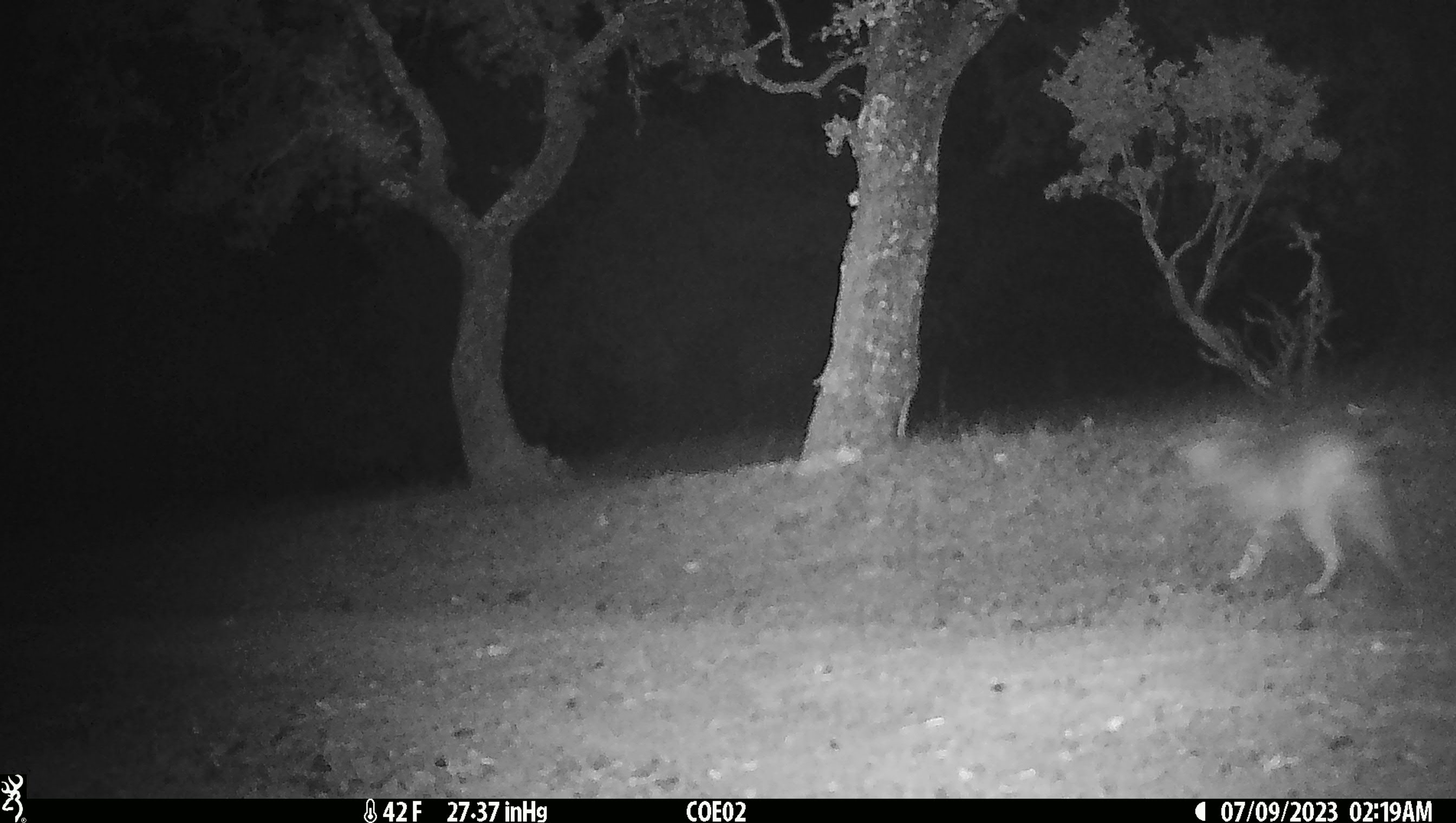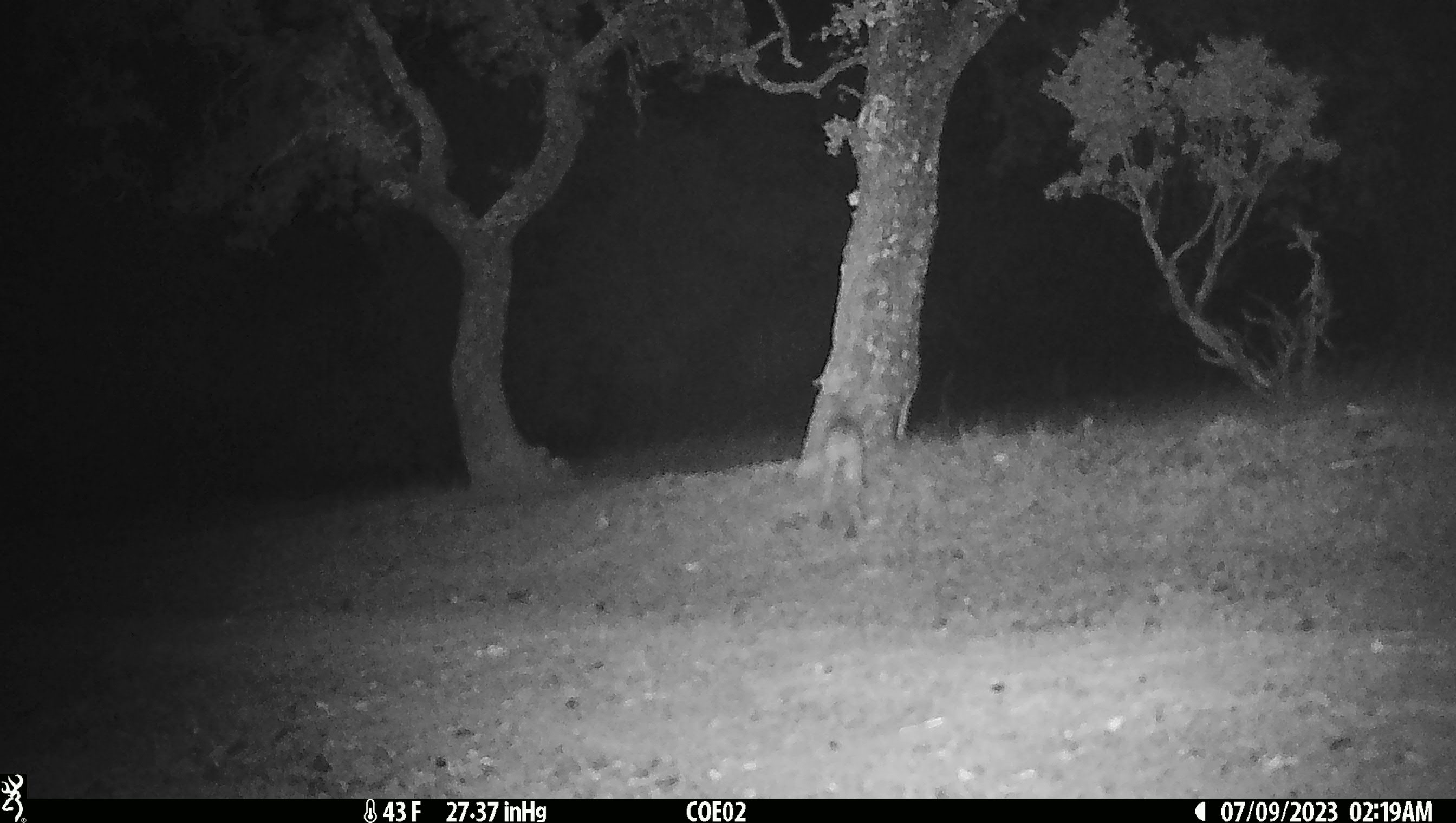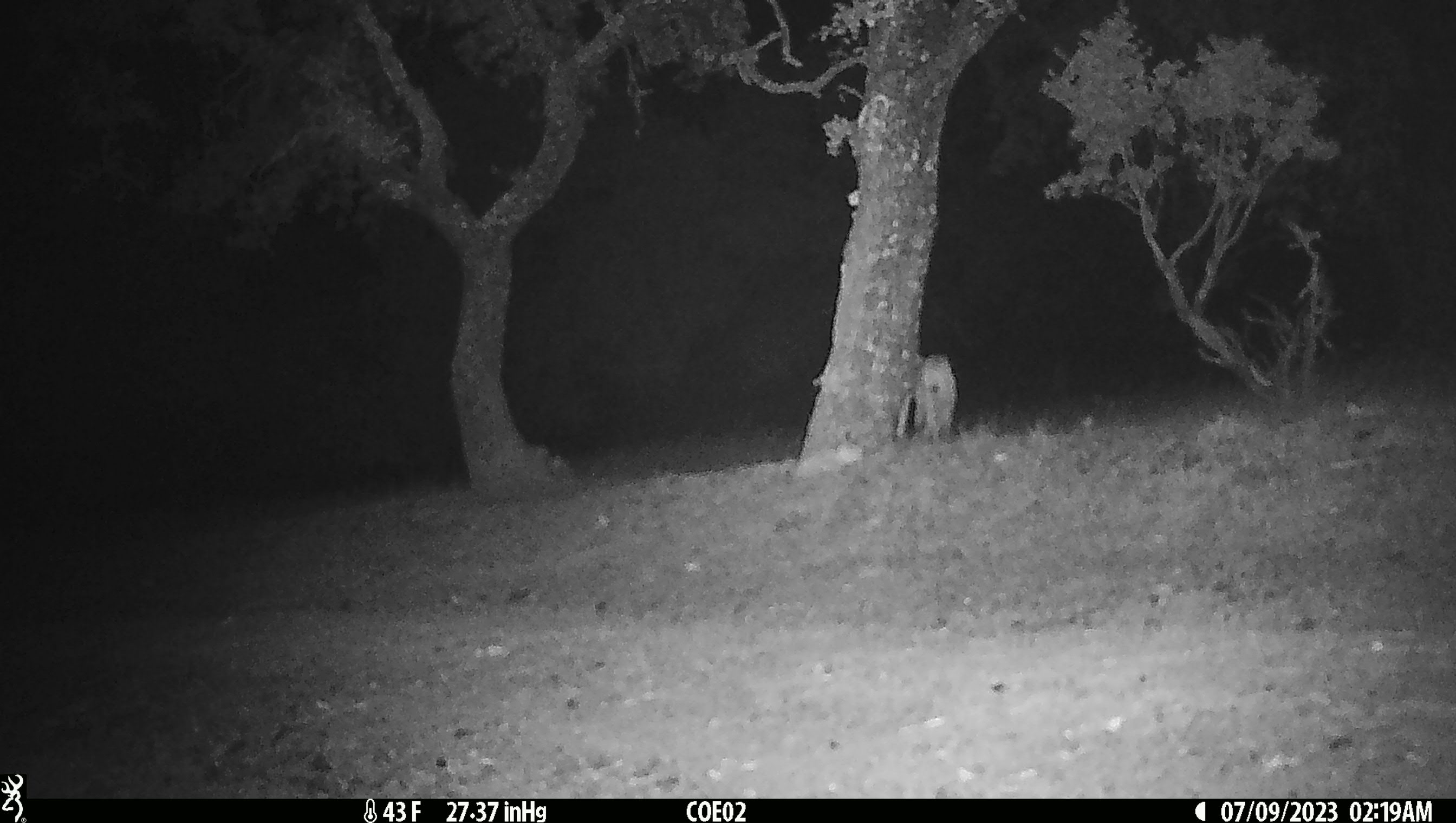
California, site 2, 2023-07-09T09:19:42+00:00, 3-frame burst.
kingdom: Animalia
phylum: Chordata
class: Mammalia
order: Carnivora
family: Felidae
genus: Lynx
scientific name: Lynx rufus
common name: bobcat